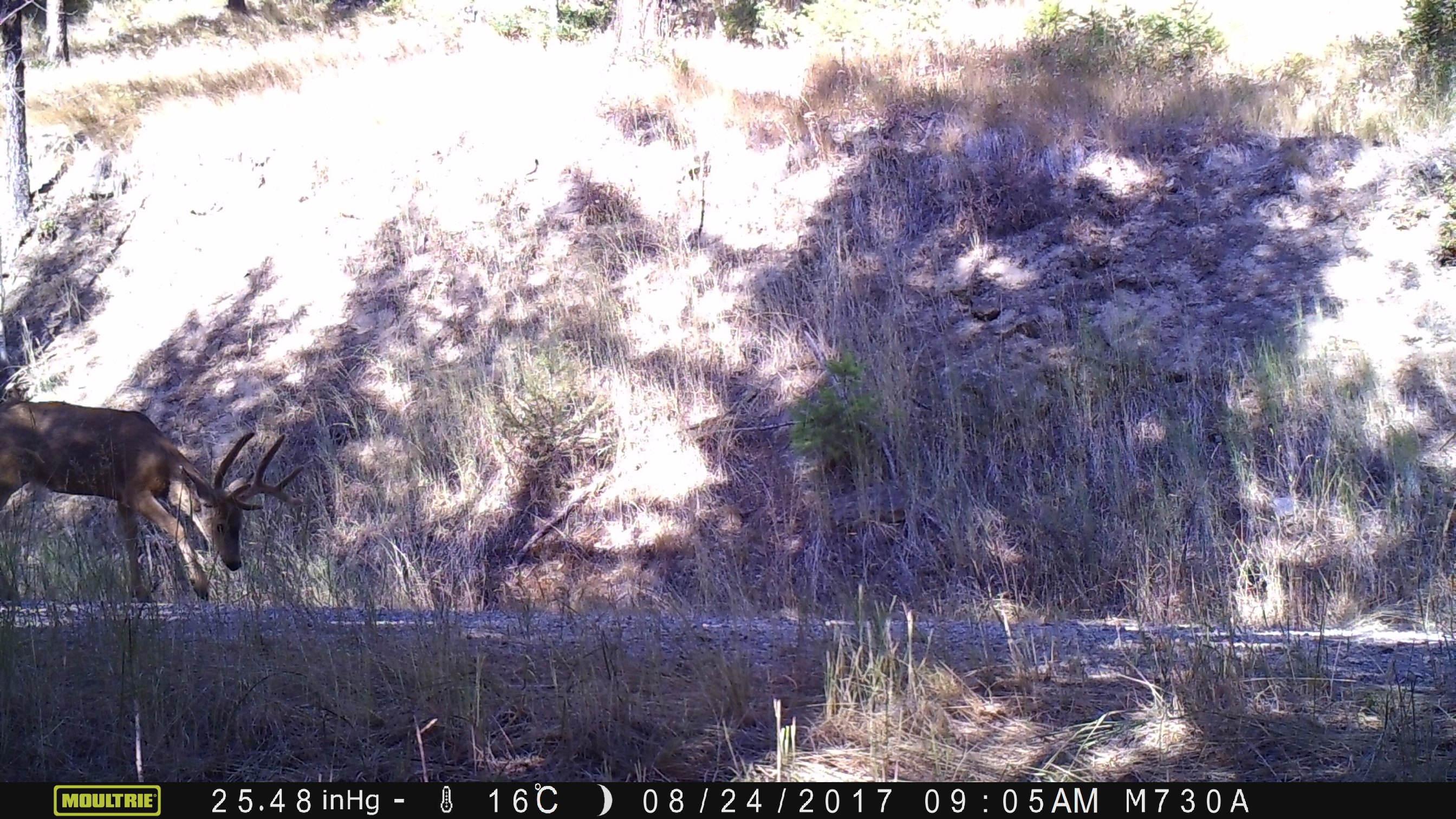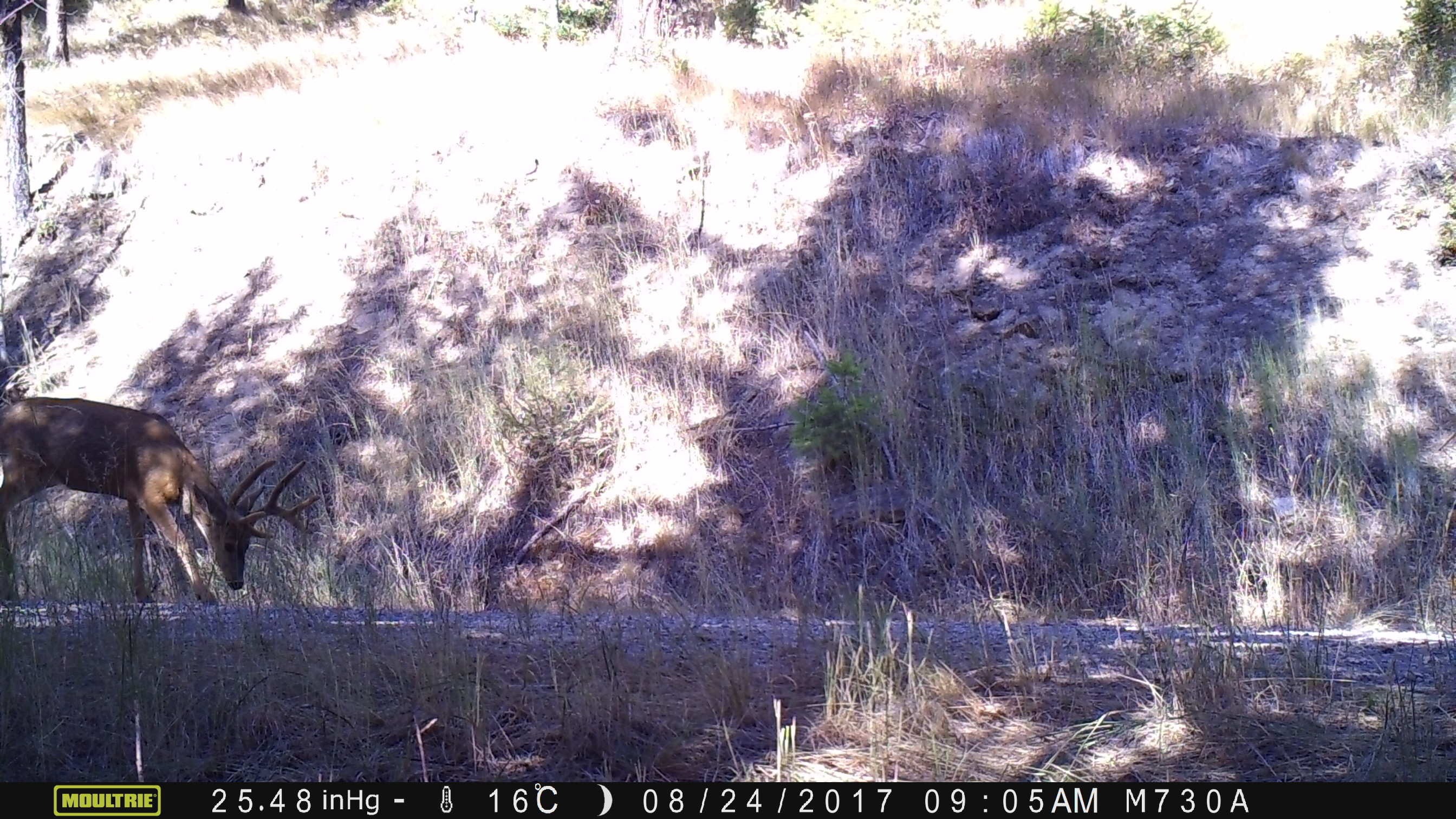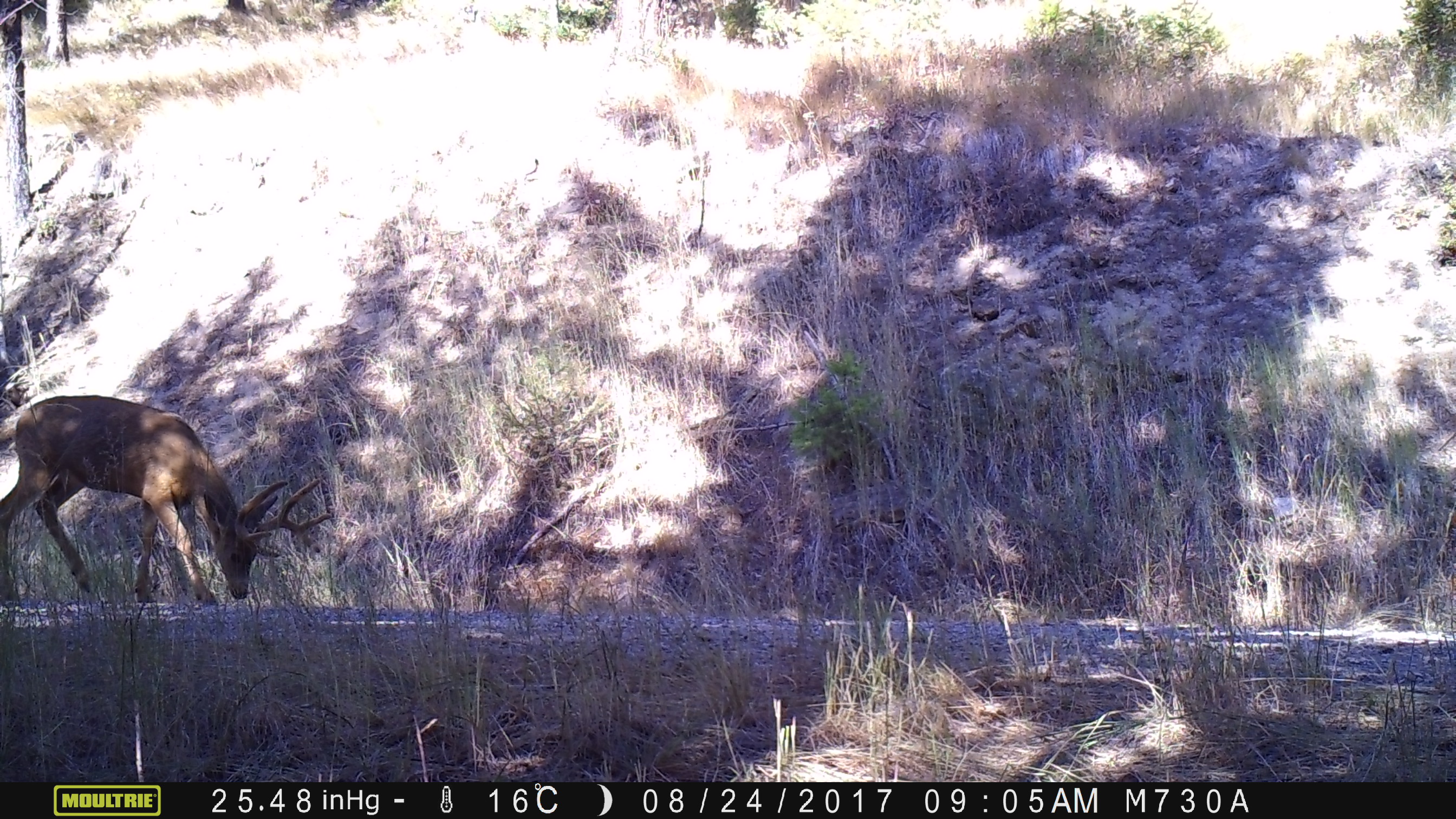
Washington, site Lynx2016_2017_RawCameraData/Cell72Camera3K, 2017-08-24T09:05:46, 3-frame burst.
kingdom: Animalia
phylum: Chordata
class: Mammalia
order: Artiodactyla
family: Cervidae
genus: Odocoileus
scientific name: Odocoileus hemionus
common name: mule deer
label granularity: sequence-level